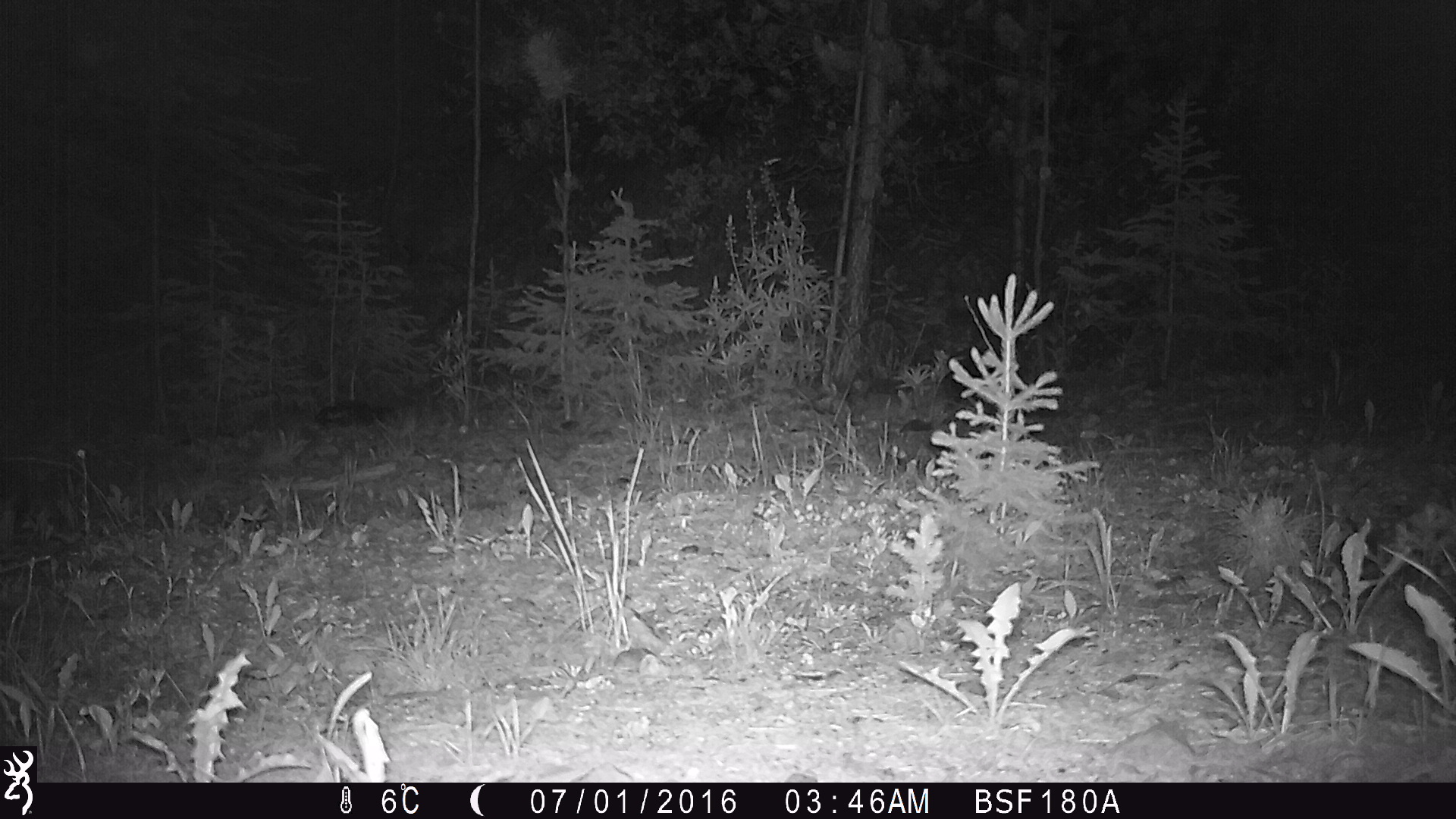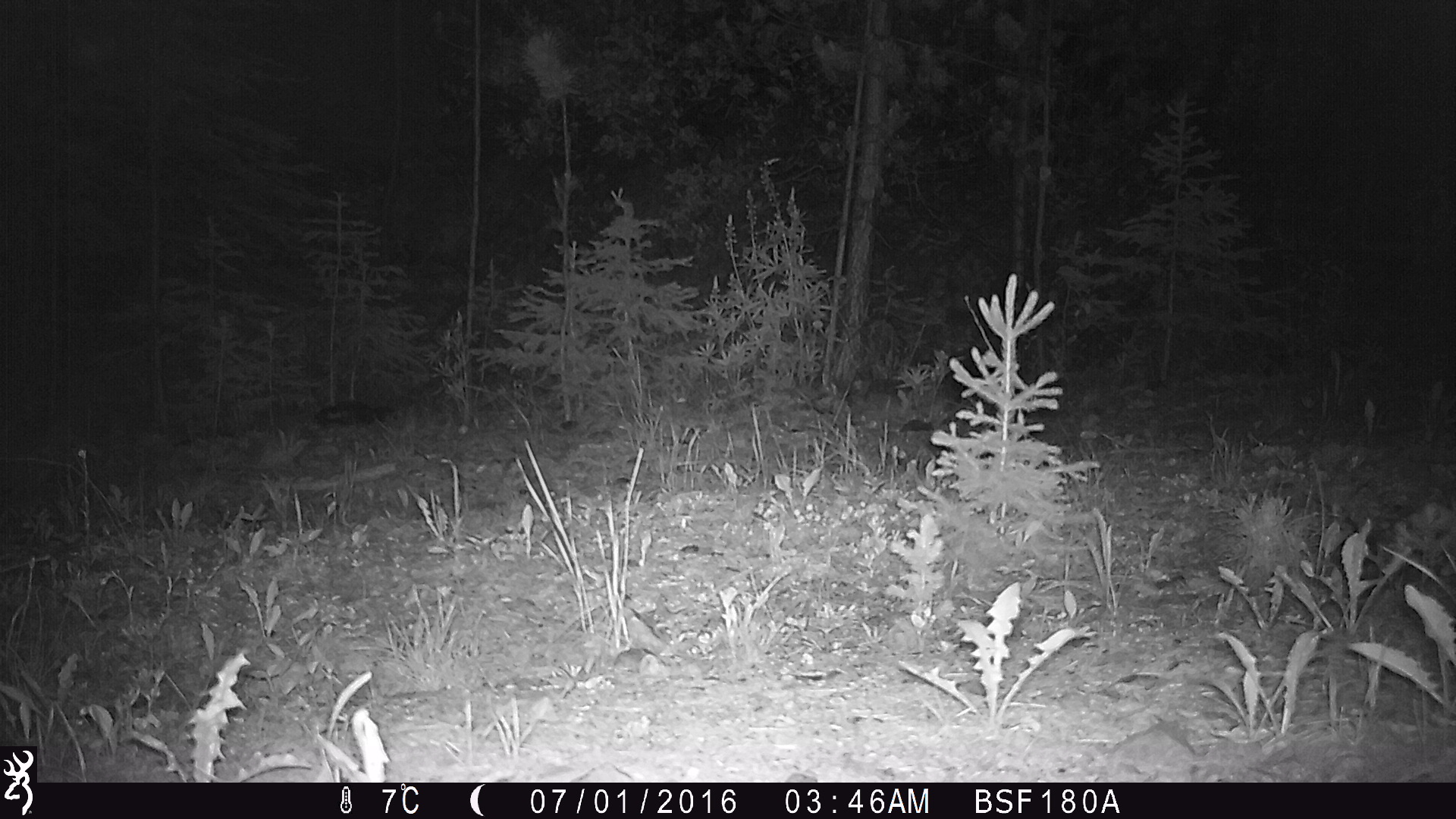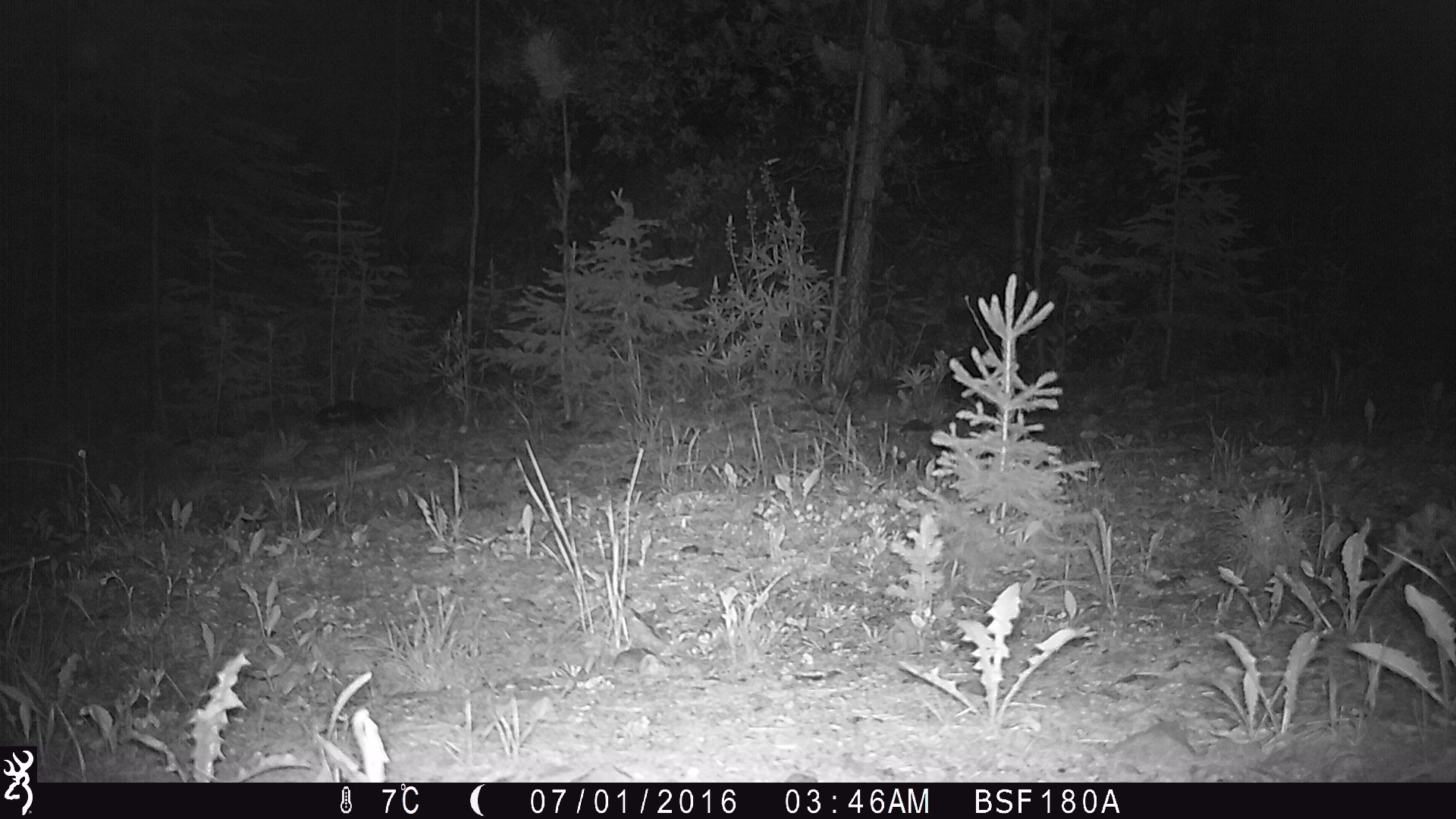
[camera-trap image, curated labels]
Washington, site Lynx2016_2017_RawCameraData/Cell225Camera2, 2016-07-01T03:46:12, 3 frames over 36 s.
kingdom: Animalia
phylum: Chordata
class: Mammalia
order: Lagomorpha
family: Leporidae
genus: Lepus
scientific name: Lepus americanus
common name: snowshoe hare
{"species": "Lepus americanus (snowshoe hare)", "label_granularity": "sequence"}